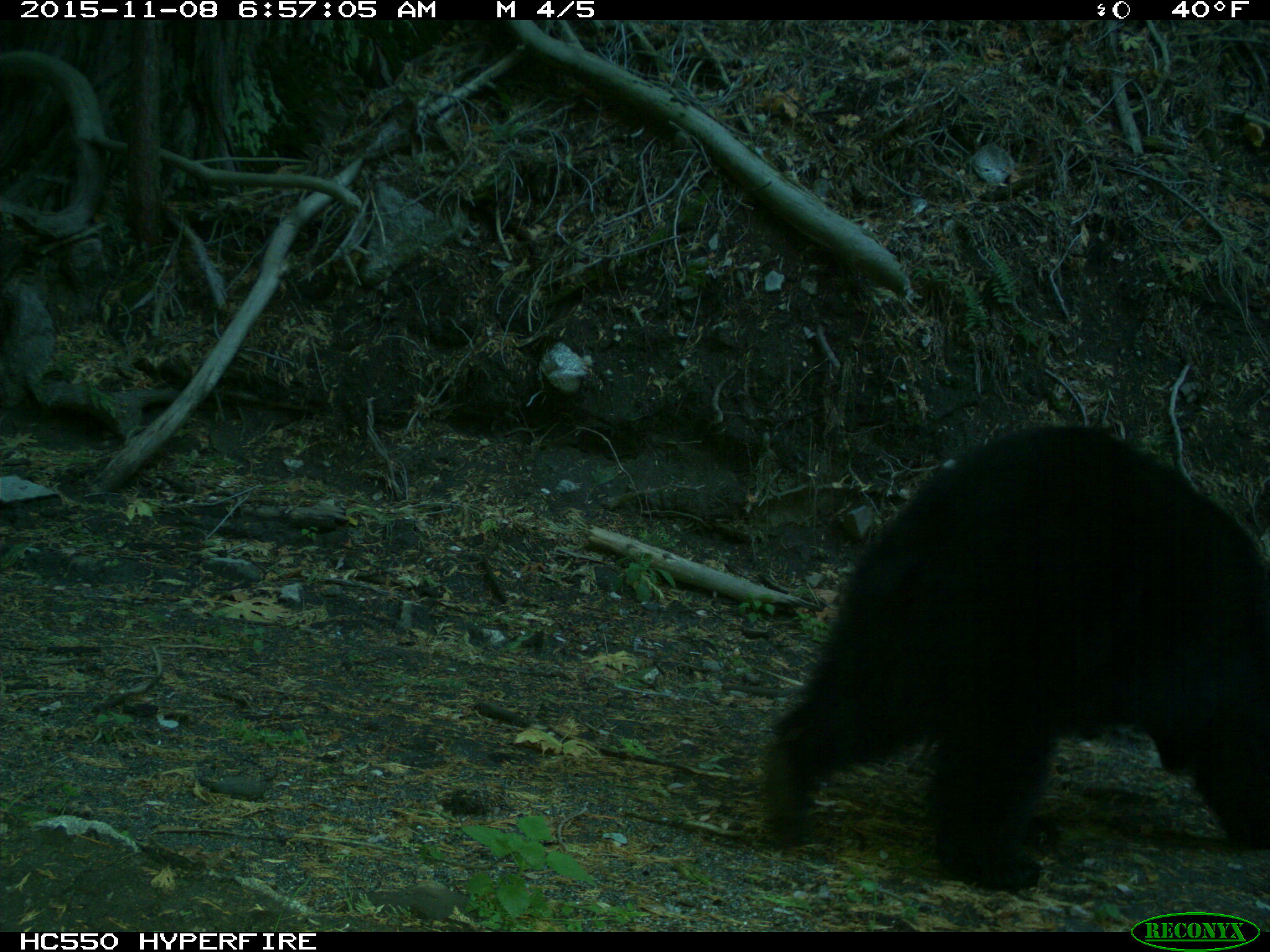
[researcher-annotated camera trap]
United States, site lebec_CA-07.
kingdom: Animalia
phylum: Chordata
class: Mammalia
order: Carnivora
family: Ursidae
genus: Ursus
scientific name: Ursus americanus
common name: american black bear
Ursus americanus (american black bear).